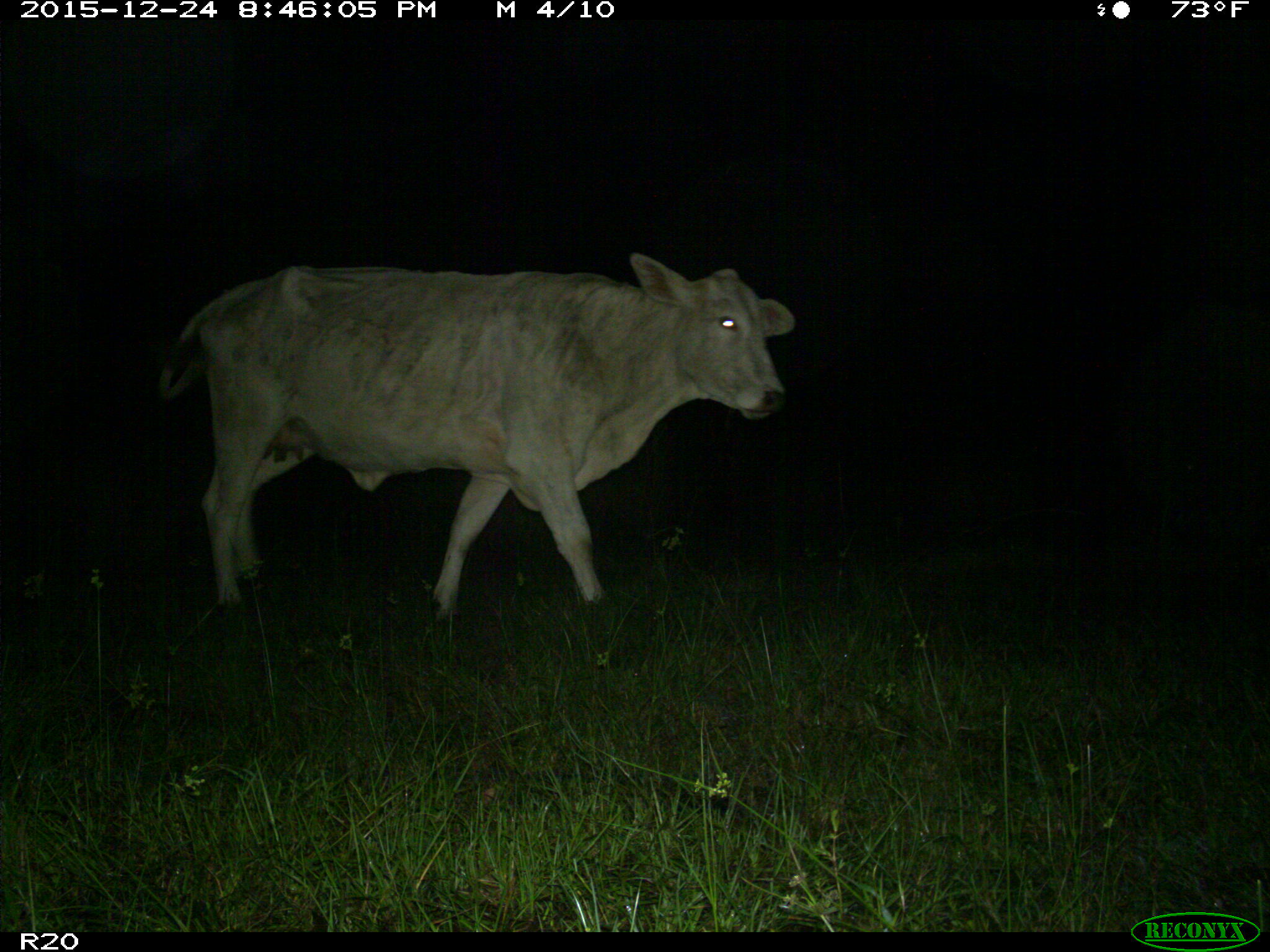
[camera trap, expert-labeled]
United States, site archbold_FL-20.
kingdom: Animalia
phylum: Chordata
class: Mammalia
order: Artiodactyla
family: Bovidae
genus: Bos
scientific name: Bos taurus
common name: domestic cow